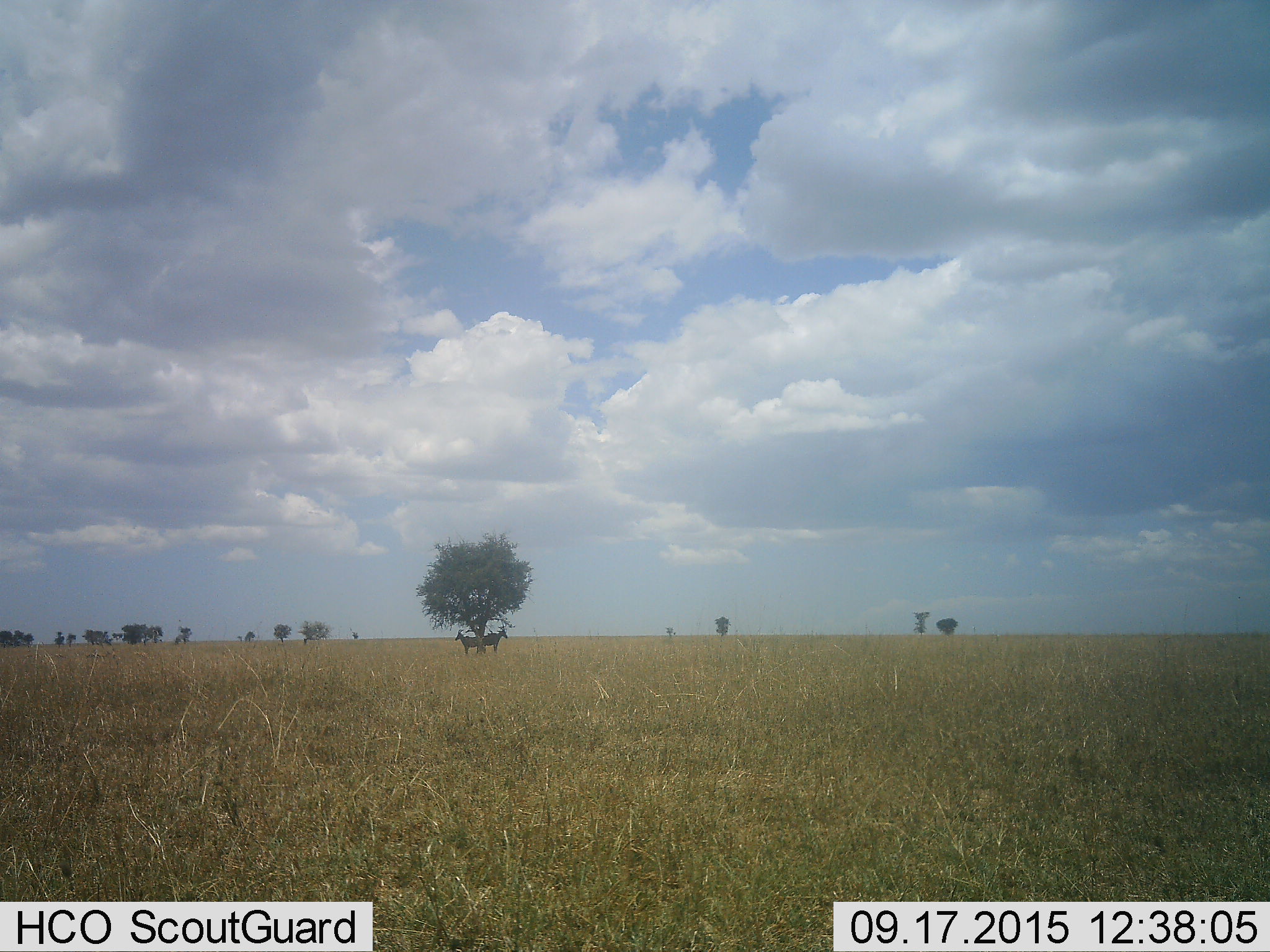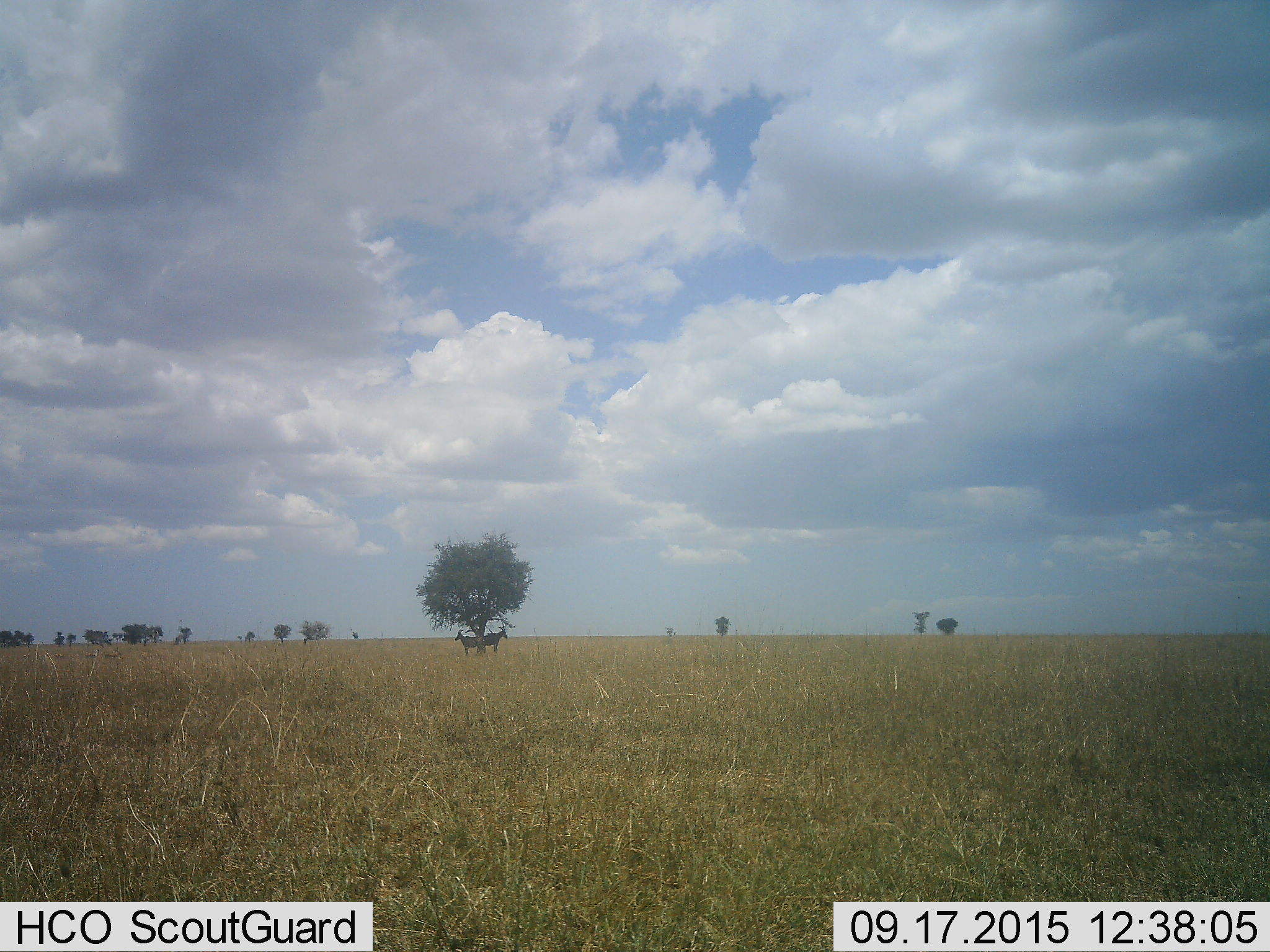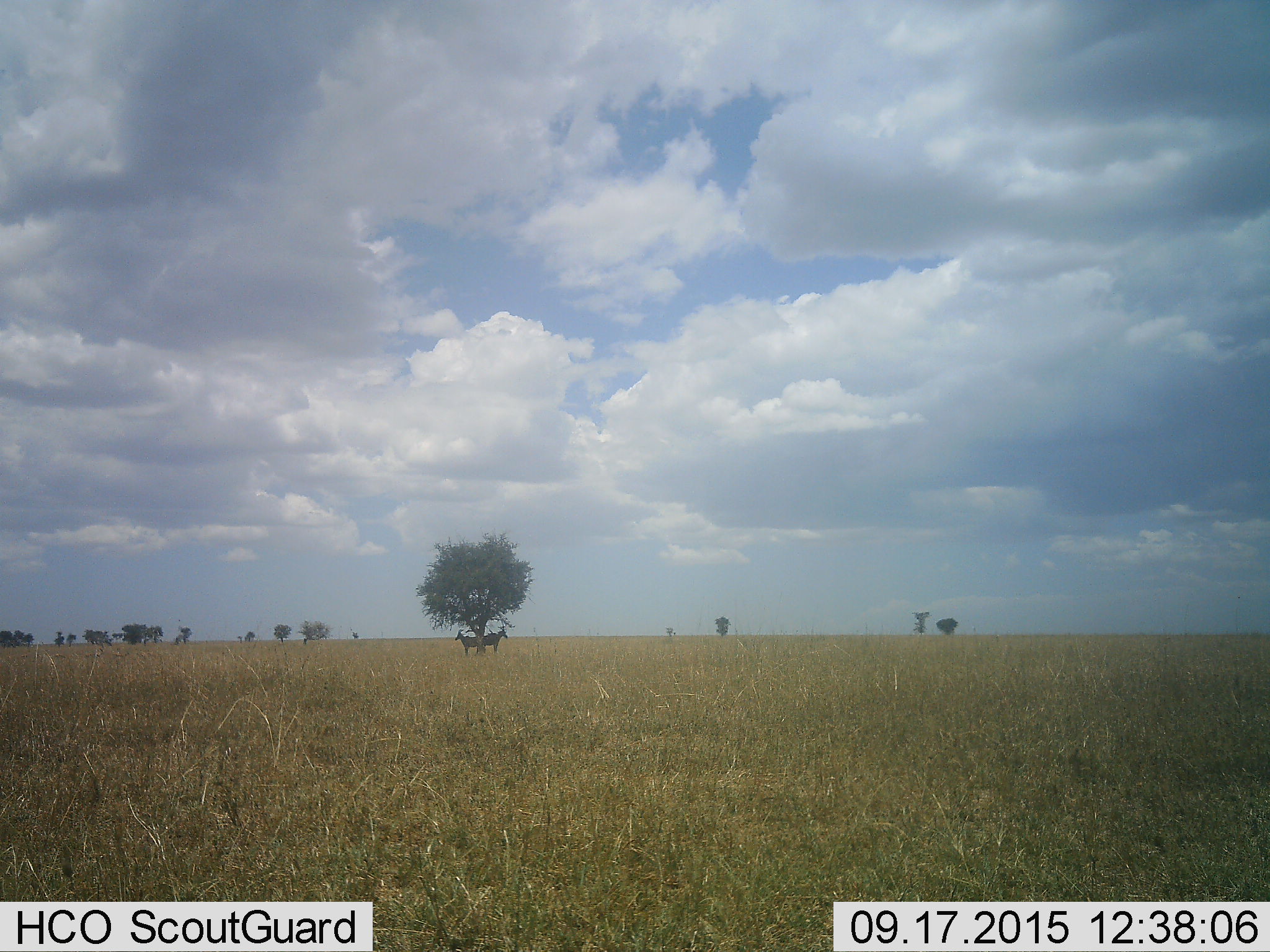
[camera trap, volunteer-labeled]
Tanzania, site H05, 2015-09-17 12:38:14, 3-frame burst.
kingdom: Animalia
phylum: Chordata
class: Mammalia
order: Artiodactyla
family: Bovidae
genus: Alcelaphus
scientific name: Alcelaphus buselaphus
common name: hartebeest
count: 2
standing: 100%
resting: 0%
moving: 0%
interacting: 0%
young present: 0%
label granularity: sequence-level